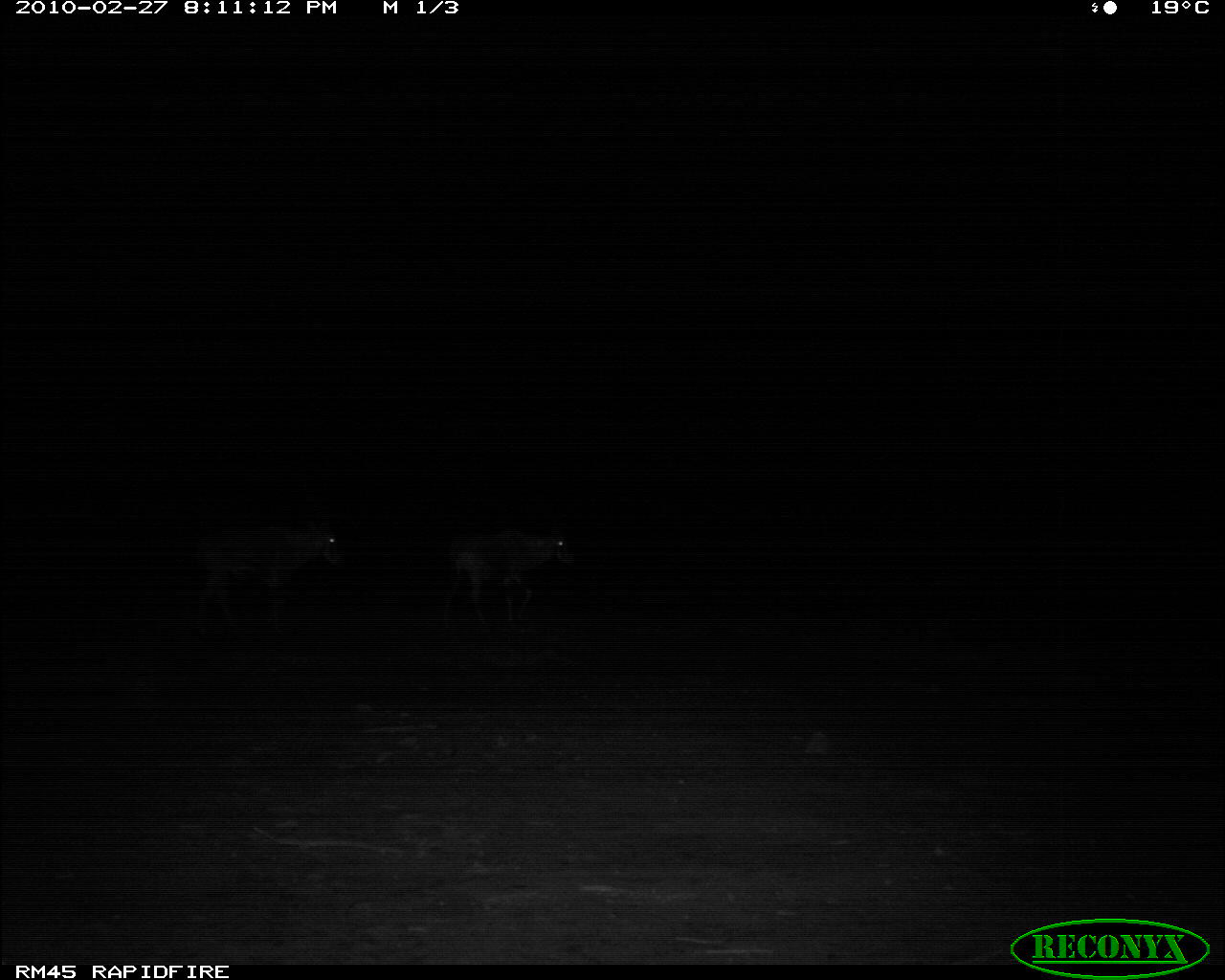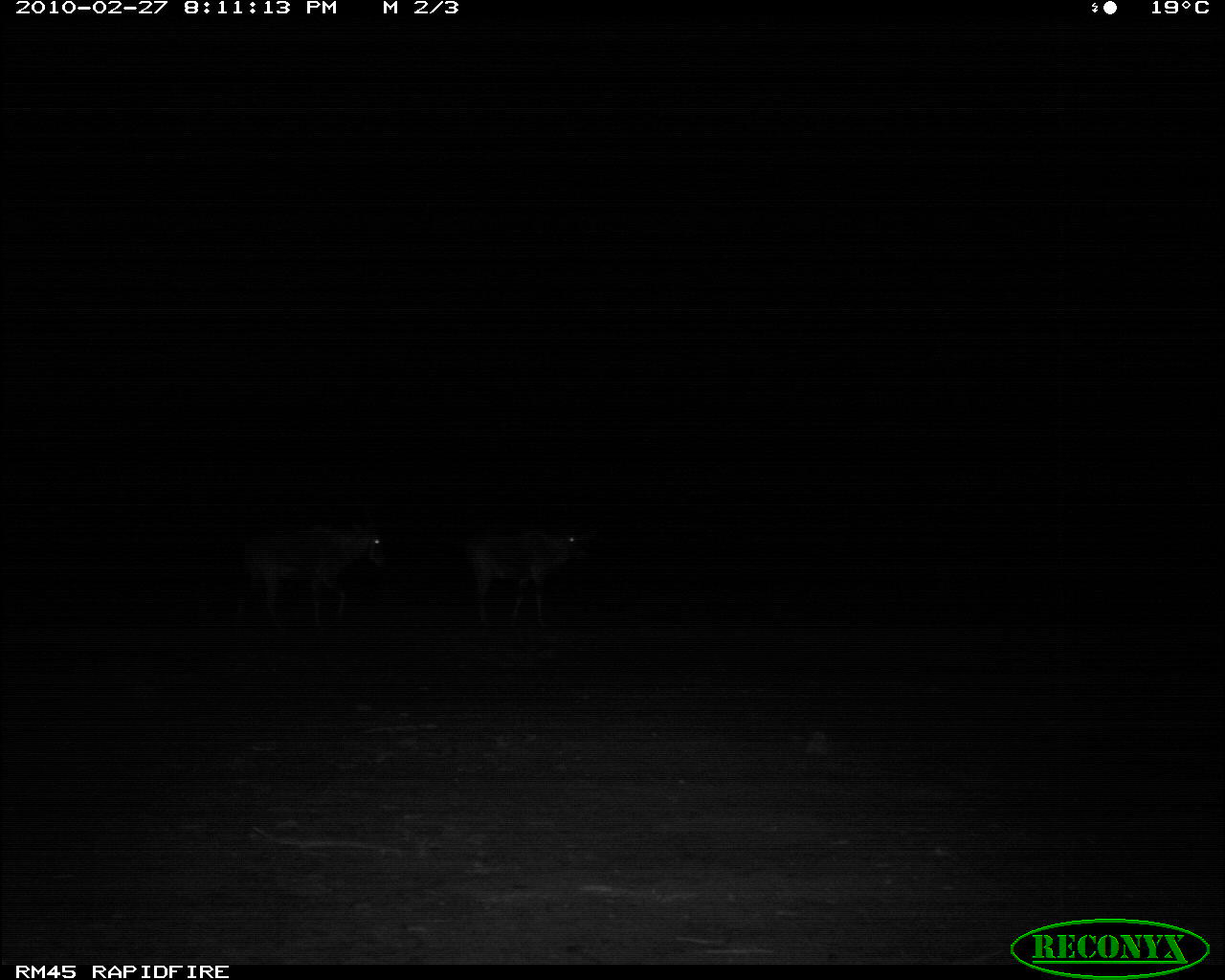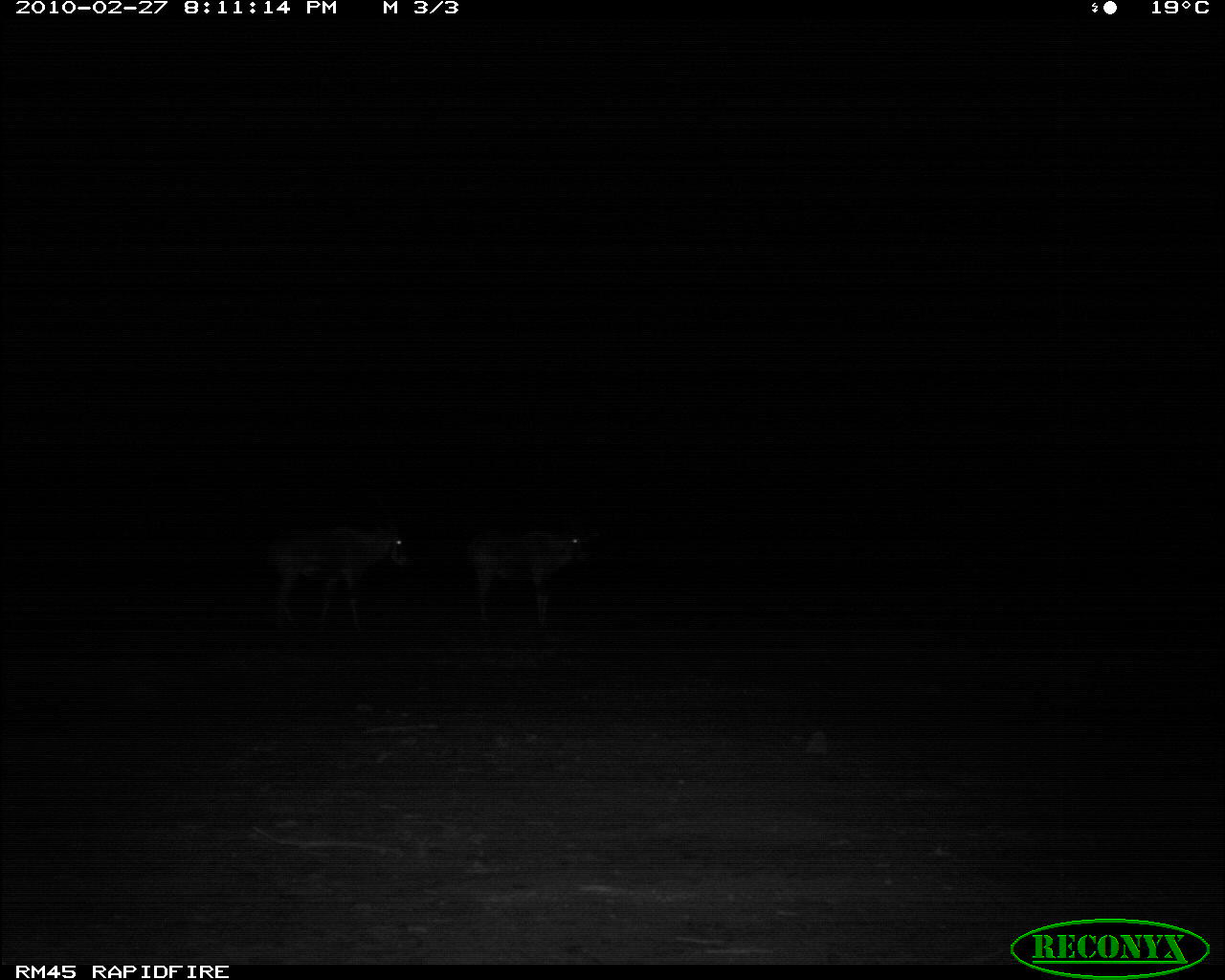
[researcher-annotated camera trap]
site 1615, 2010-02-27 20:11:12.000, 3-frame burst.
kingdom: Animalia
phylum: Chordata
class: Mammalia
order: Artiodactyla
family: Bovidae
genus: Oryx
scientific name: Oryx beisa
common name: east african oryx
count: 2